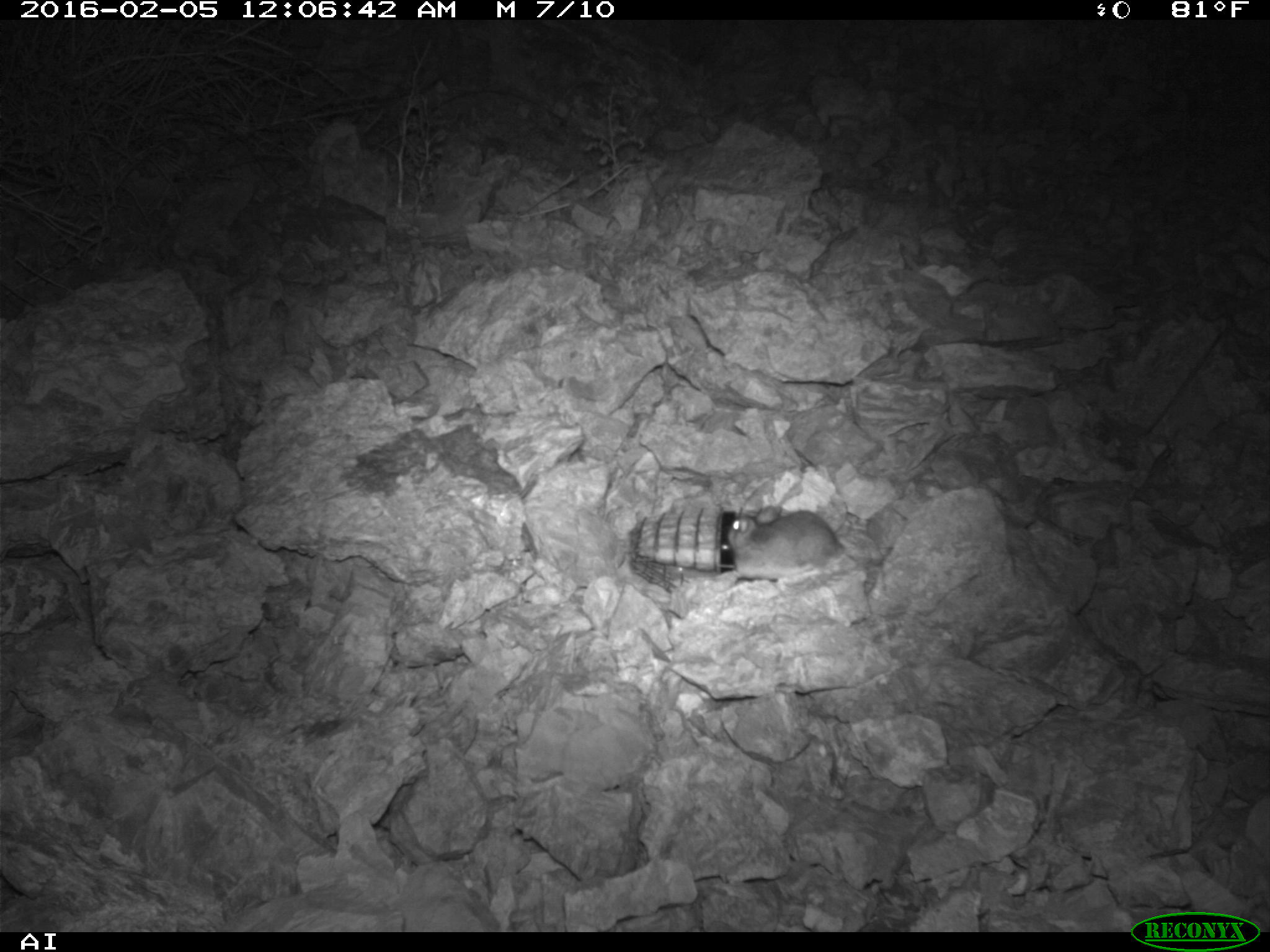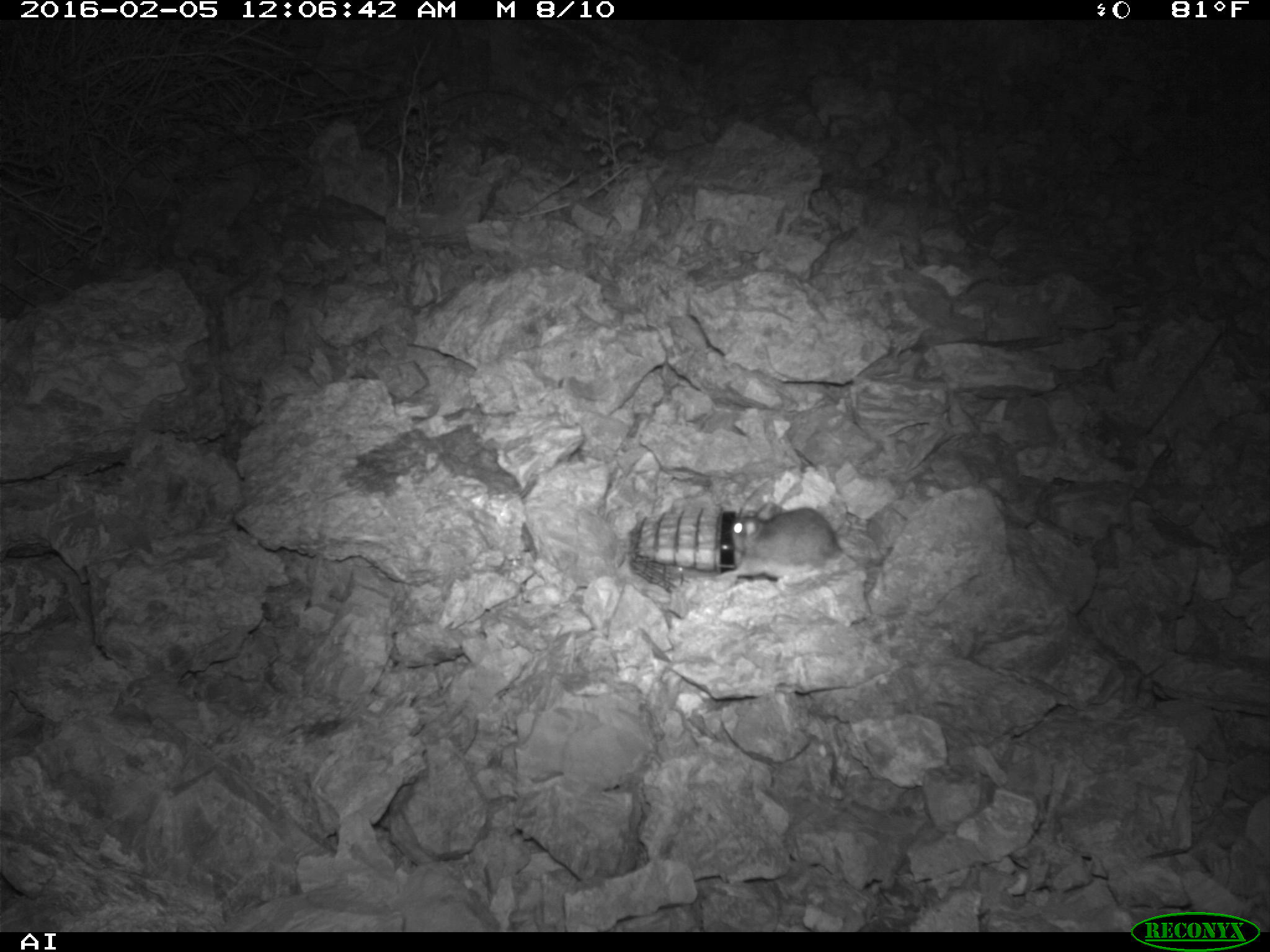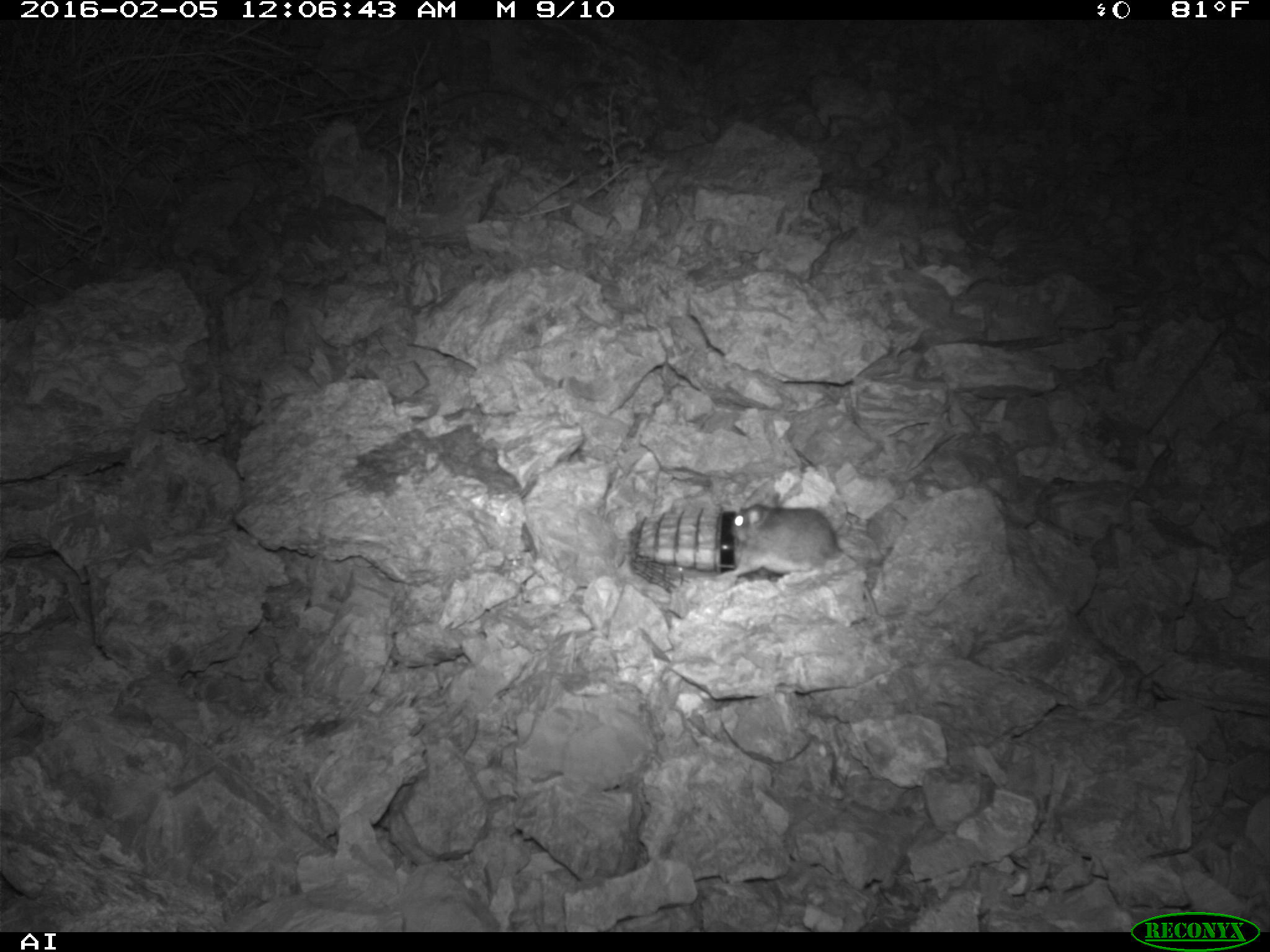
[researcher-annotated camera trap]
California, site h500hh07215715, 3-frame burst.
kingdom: Animalia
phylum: Chordata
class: Mammalia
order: Rodentia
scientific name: Rodentia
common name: rodent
Rodent (Rodentia).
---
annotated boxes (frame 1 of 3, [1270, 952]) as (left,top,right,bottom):
rodent: (726,503,848,569)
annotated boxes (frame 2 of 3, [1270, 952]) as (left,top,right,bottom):
rodent: (714,489,868,589)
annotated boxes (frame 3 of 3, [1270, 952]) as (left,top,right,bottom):
rodent: (718,498,877,615)